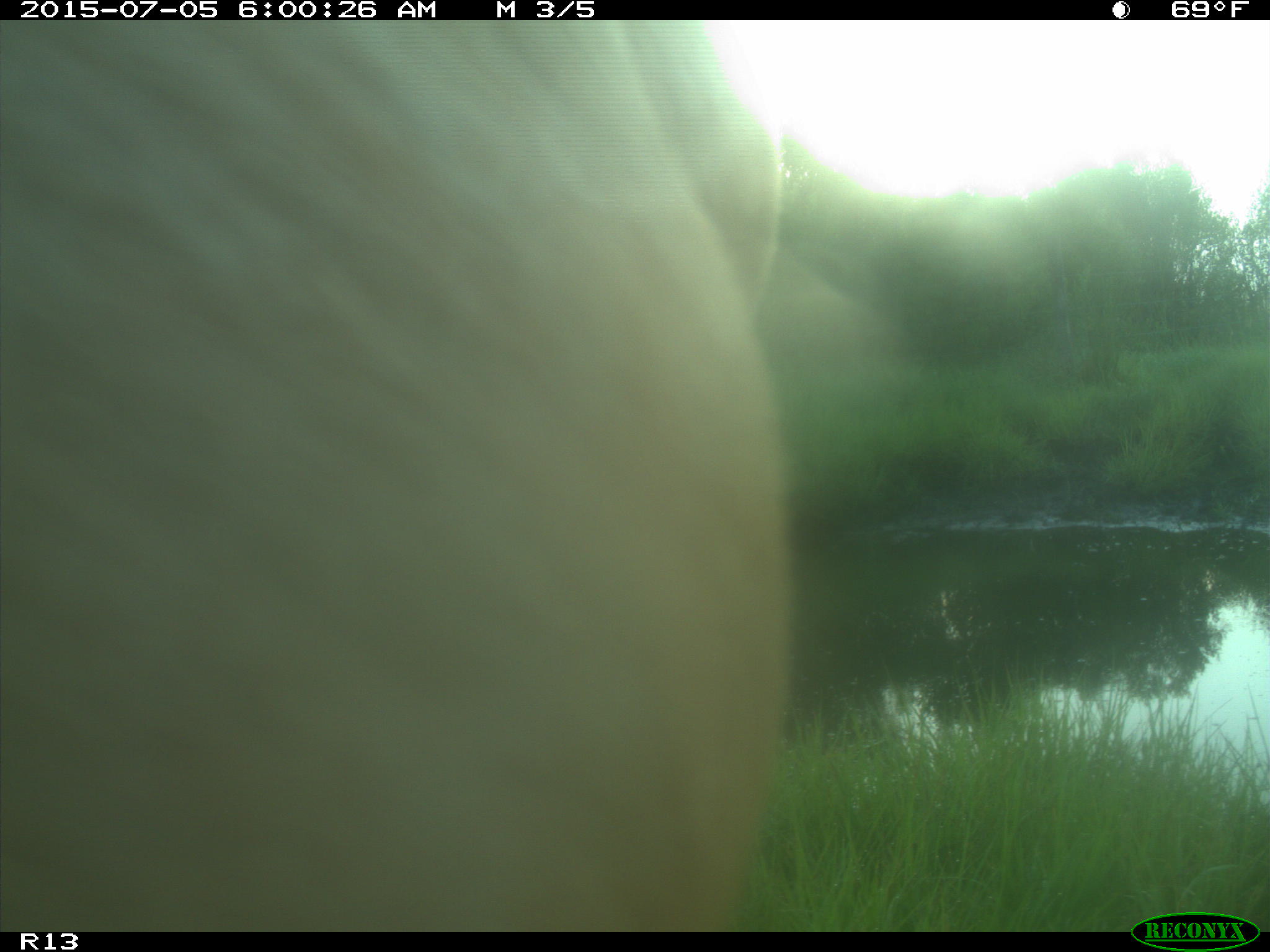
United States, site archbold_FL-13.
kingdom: Animalia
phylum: Chordata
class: Mammalia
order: Artiodactyla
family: Bovidae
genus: Bos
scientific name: Bos taurus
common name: domestic cow